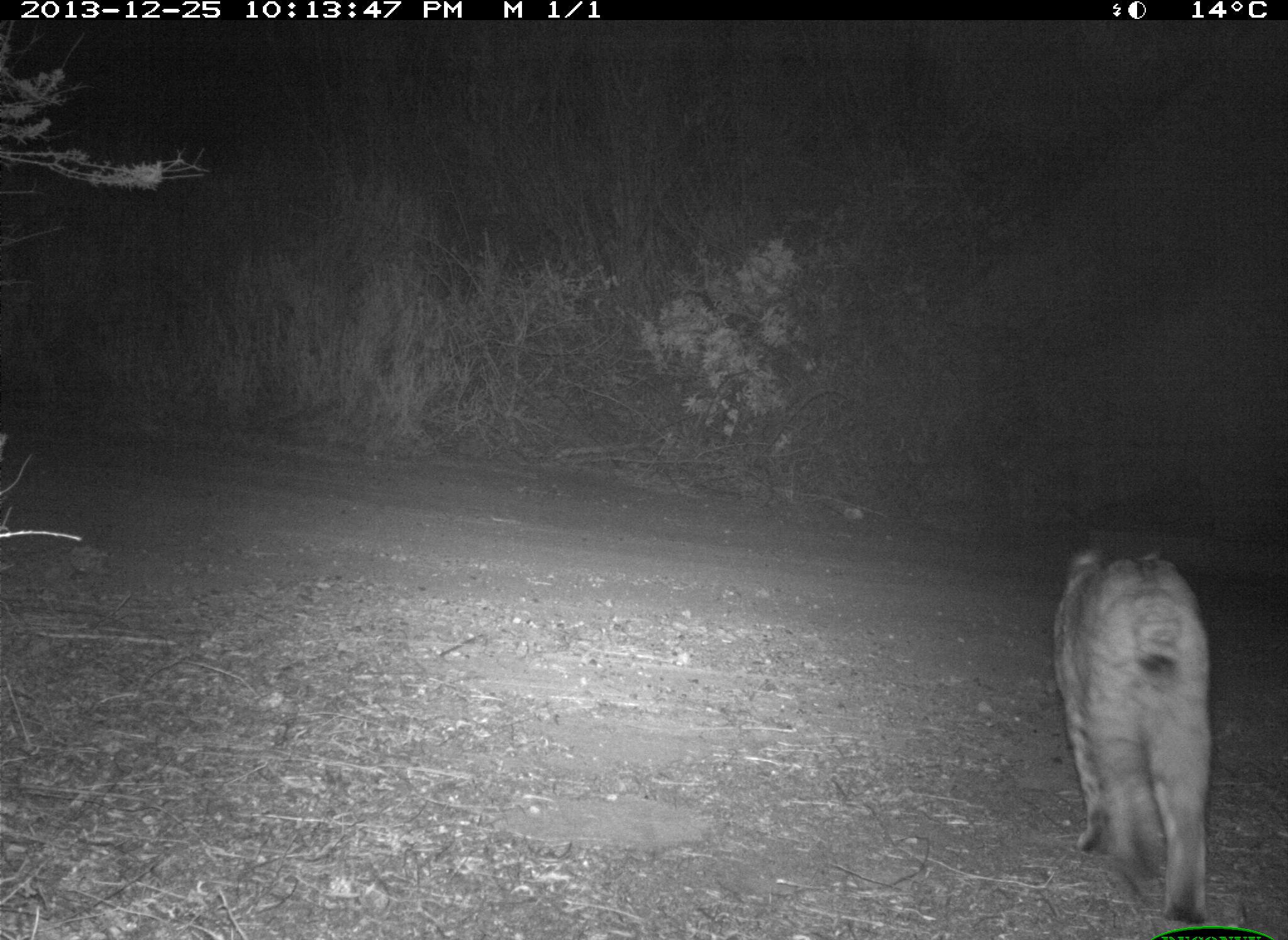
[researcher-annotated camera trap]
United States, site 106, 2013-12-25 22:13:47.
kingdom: Animalia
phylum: Chordata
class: Mammalia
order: Carnivora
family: Felidae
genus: Lynx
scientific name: Lynx rufus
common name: bobcat